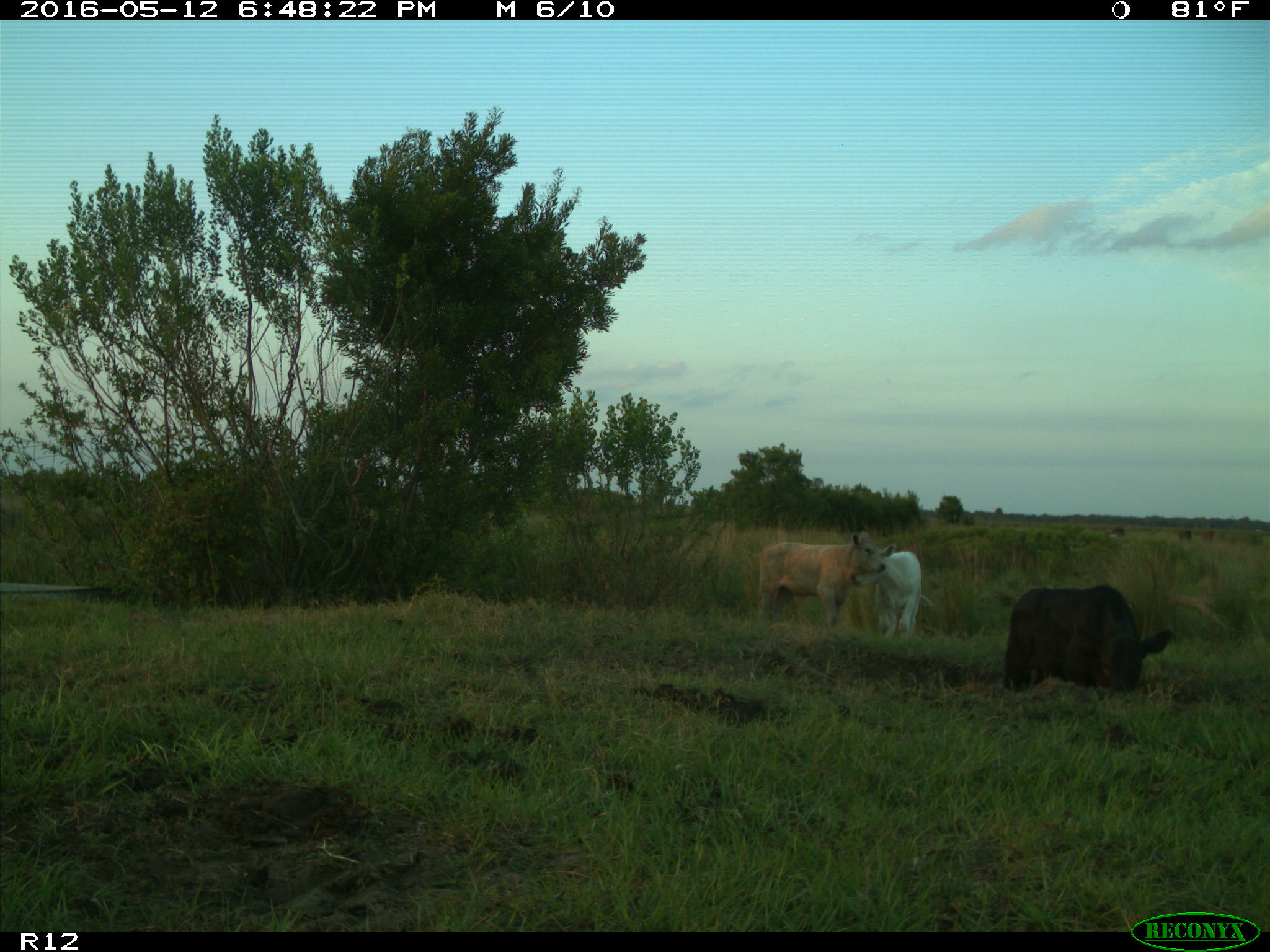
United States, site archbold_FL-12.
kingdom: Animalia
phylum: Chordata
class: Mammalia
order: Artiodactyla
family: Bovidae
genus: Bos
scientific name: Bos taurus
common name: domestic cow